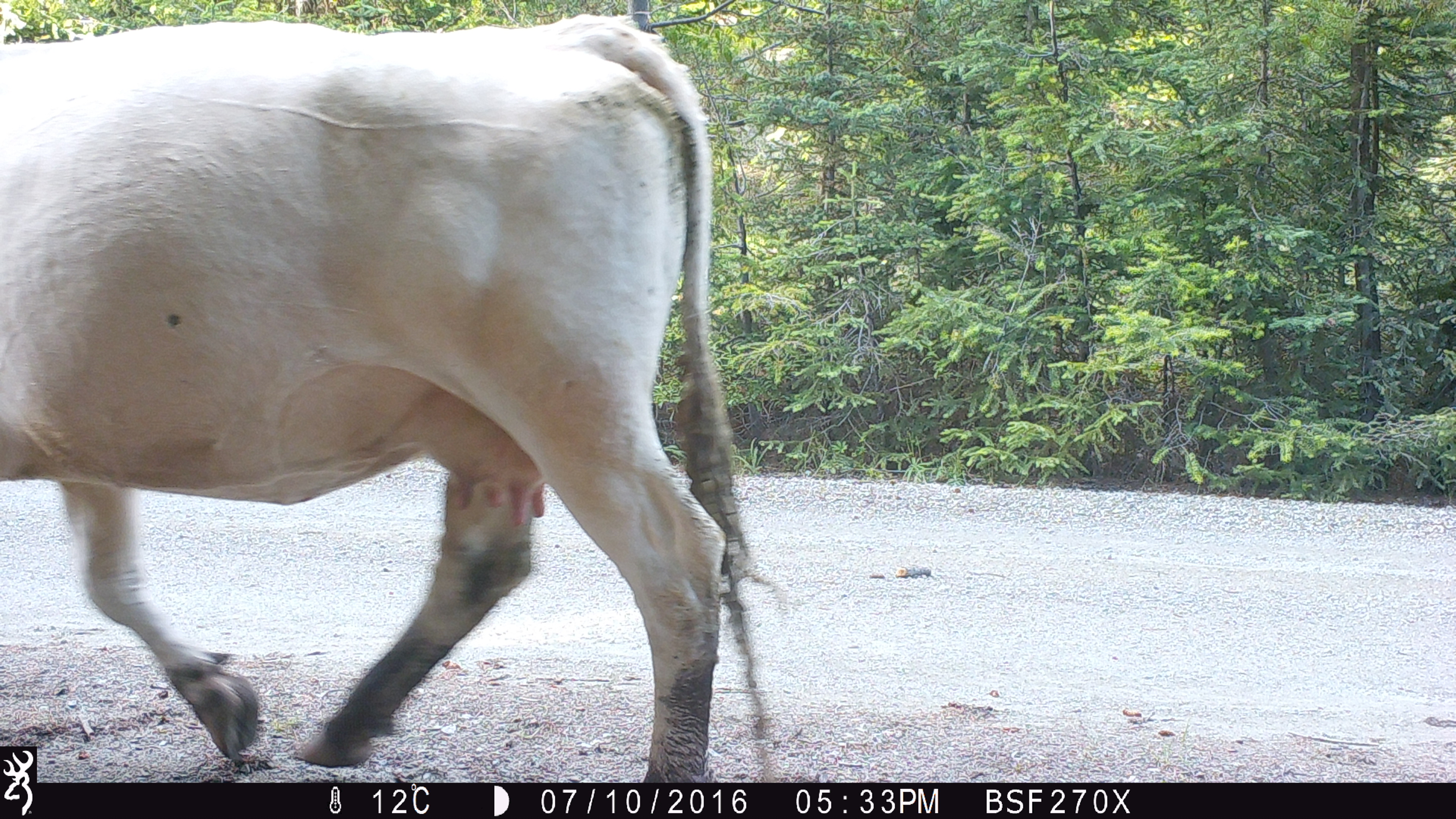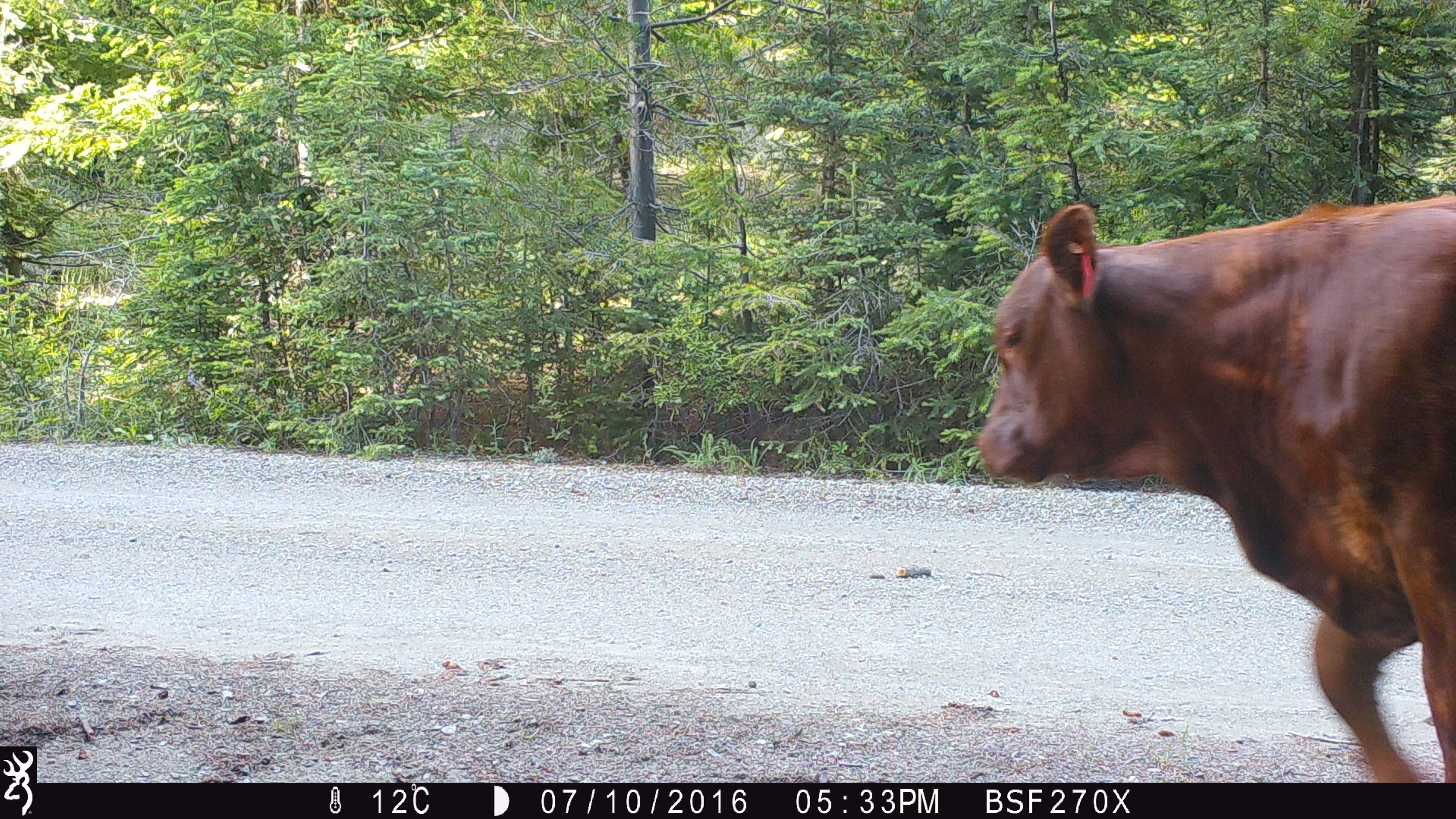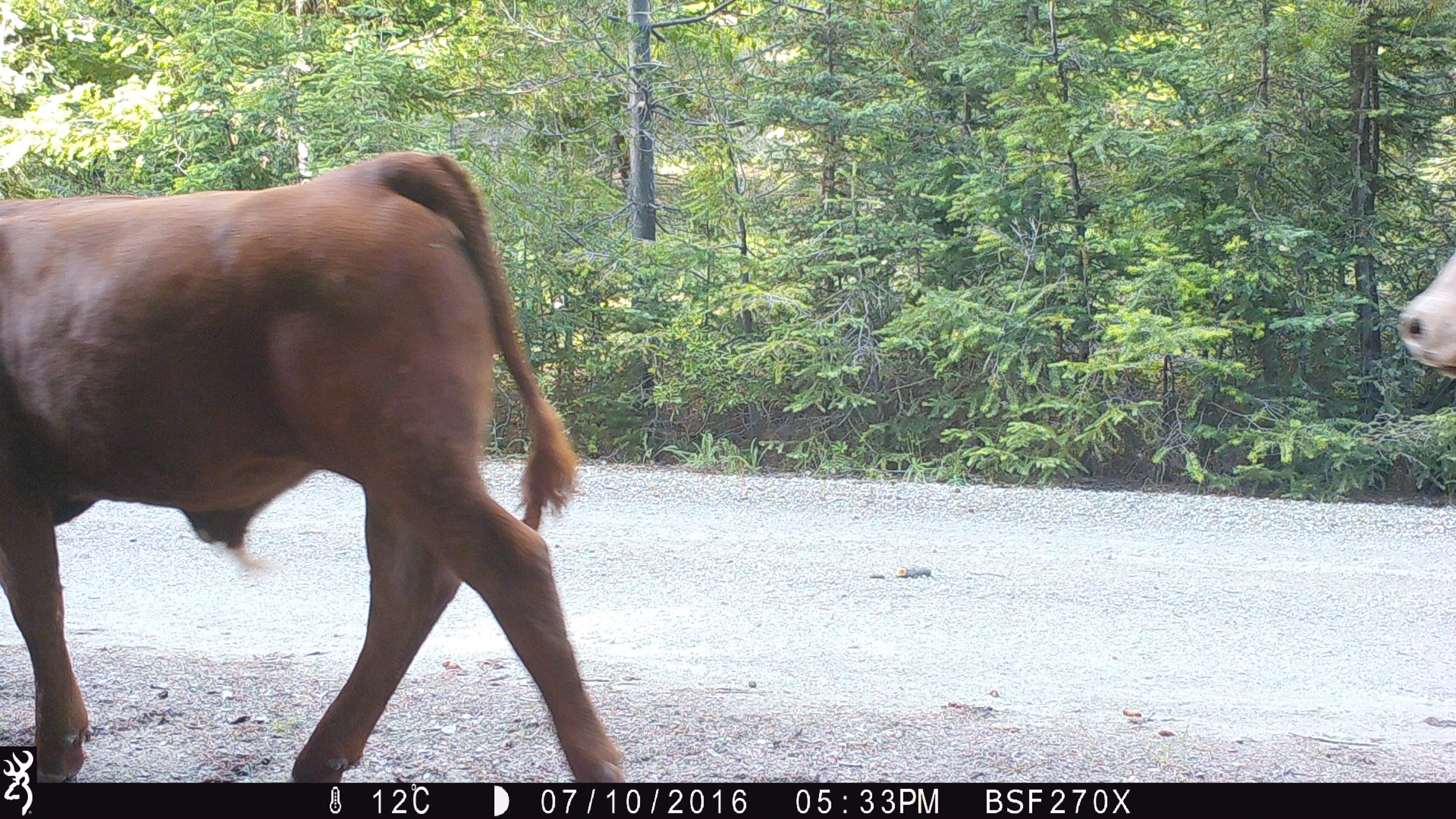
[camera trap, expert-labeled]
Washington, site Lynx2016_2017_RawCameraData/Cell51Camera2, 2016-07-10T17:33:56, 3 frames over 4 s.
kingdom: Animalia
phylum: Chordata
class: Mammalia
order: Artiodactyla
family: Bovidae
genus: Bos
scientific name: Bos taurus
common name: domestic cattle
Domestic cattle (Bos taurus). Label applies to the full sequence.